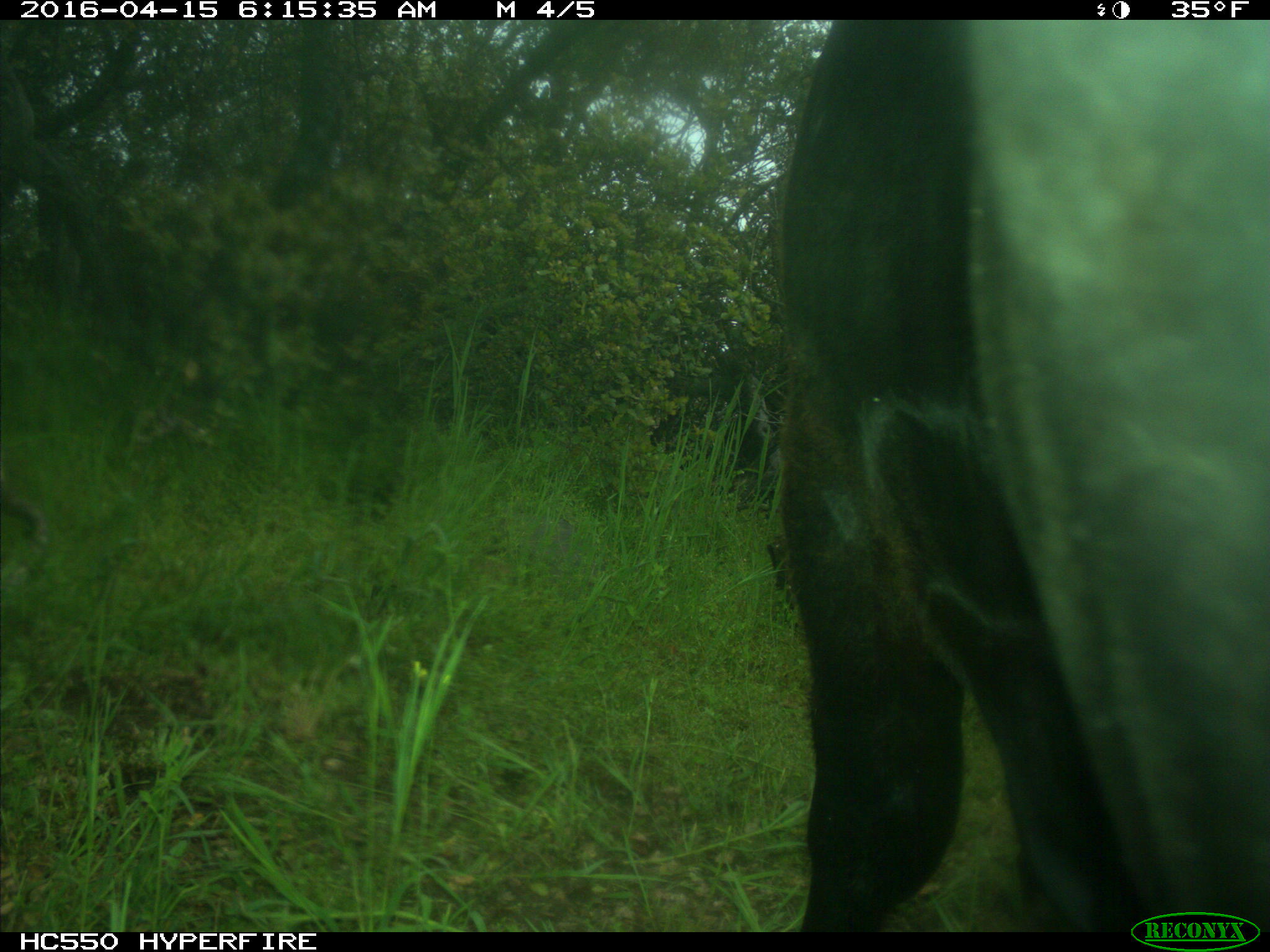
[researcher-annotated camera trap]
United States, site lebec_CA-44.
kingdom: Animalia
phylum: Chordata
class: Mammalia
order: Artiodactyla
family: Bovidae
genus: Bos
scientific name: Bos taurus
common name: domestic cow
Bos taurus (domestic cow).